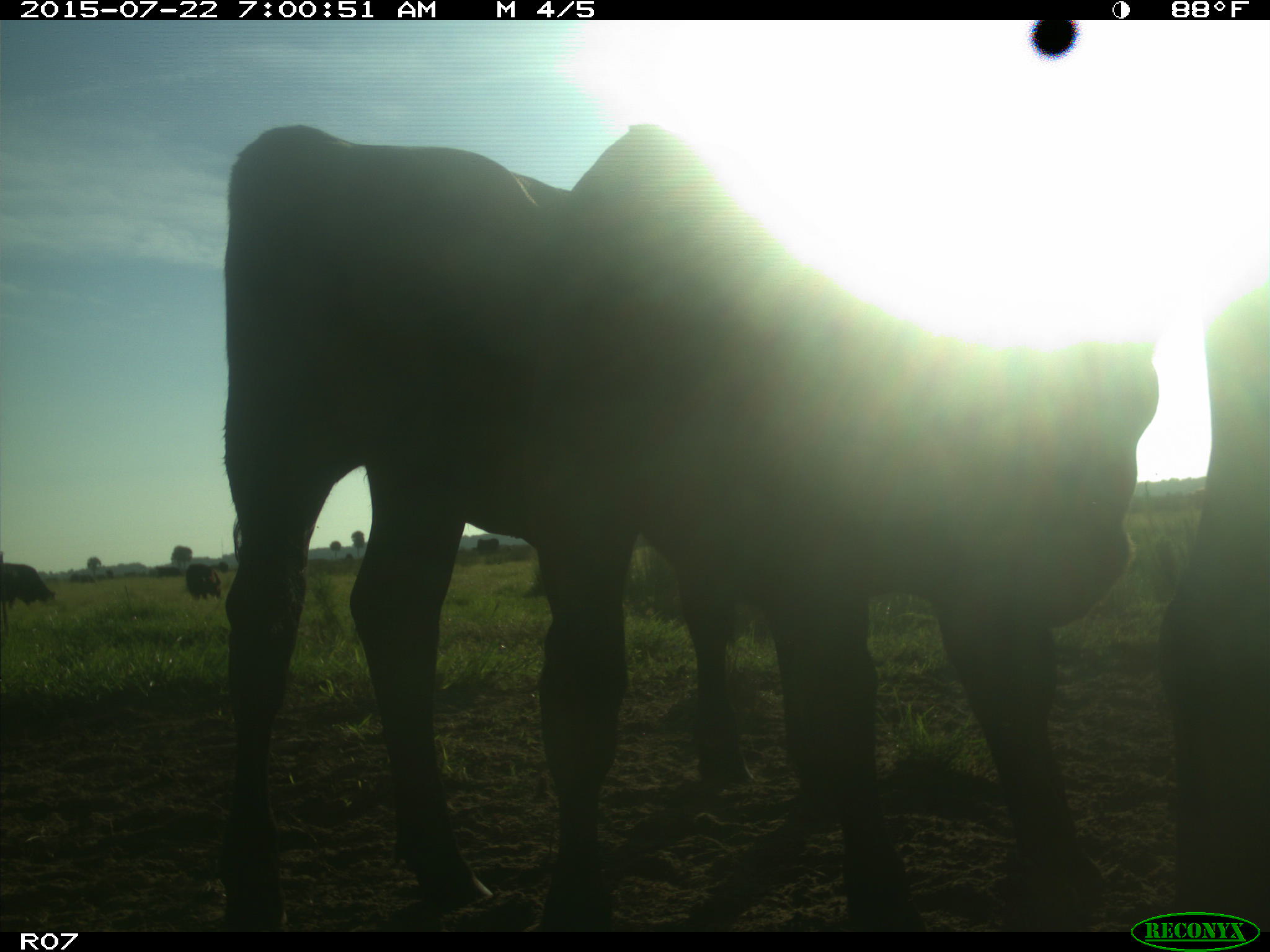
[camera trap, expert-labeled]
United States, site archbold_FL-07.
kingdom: Animalia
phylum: Chordata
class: Mammalia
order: Artiodactyla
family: Bovidae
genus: Bos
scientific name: Bos taurus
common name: domestic cow